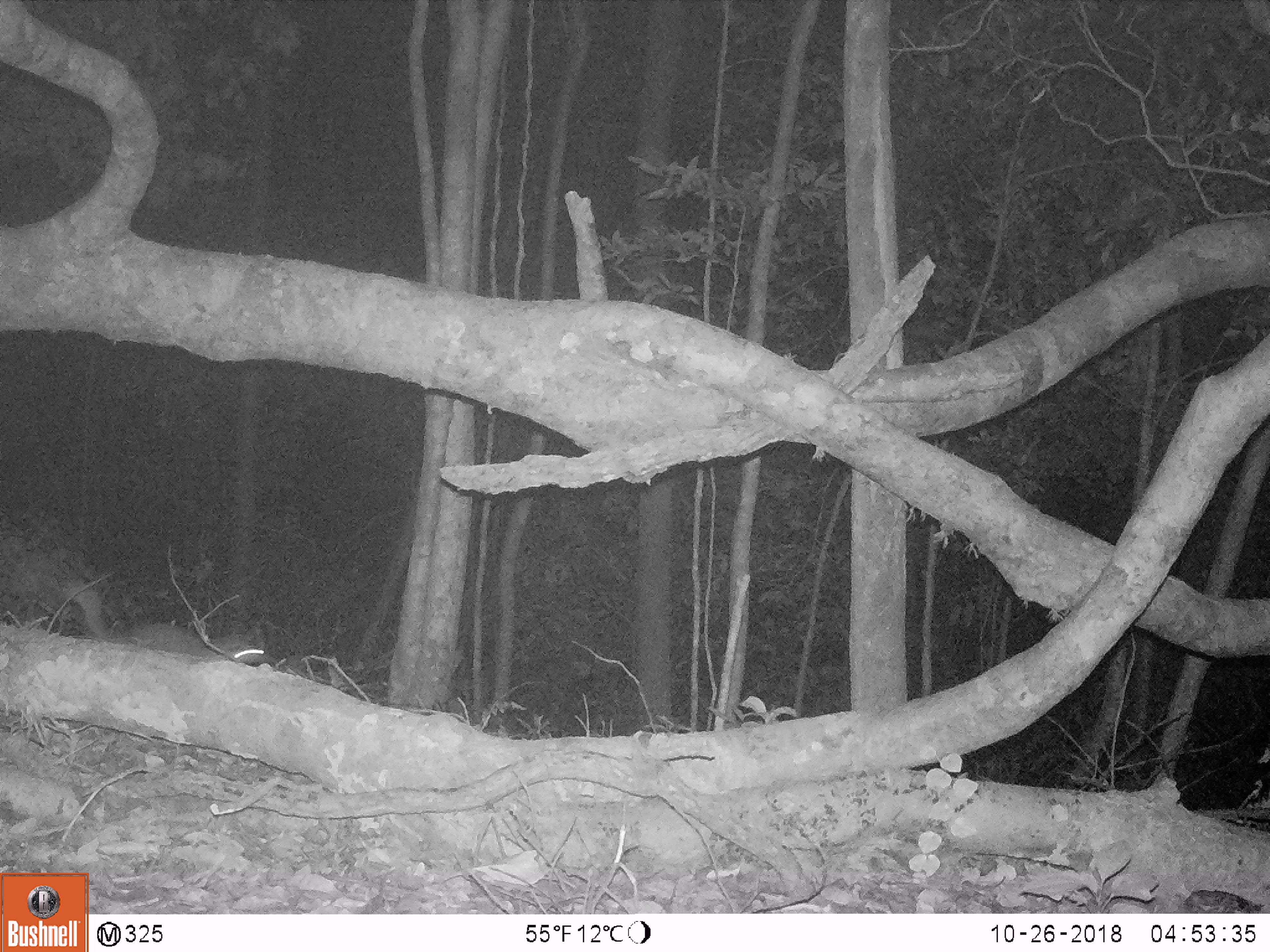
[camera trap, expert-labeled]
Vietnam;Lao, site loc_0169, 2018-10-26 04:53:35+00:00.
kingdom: Animalia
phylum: Chordata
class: Mammalia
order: Carnivora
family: Mustelidae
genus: Melogale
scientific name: Melogale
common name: ferret badger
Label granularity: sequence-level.